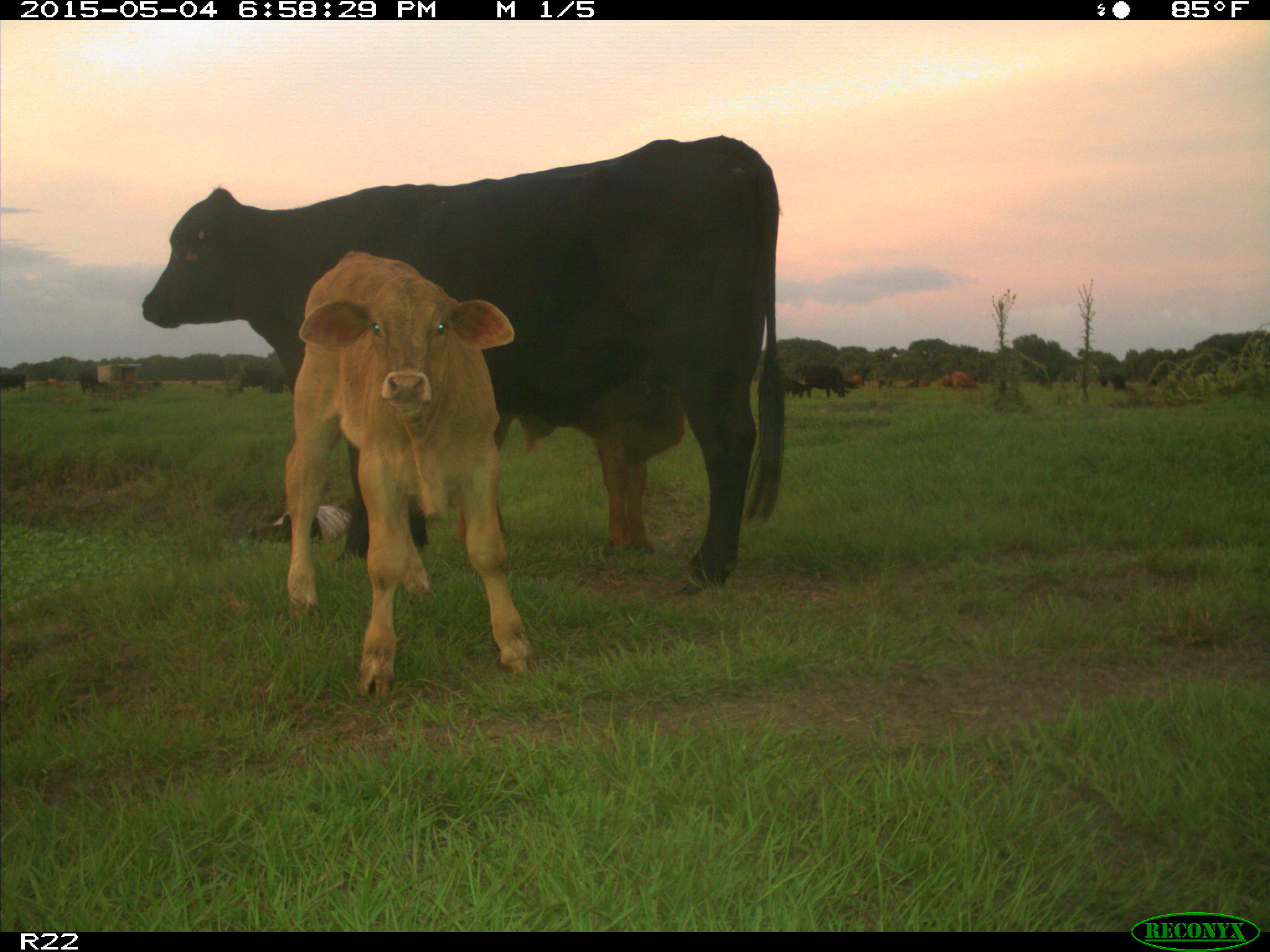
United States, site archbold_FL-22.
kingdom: Animalia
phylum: Chordata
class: Mammalia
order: Artiodactyla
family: Bovidae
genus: Bos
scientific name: Bos taurus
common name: domestic cow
Bos taurus (domestic cow).